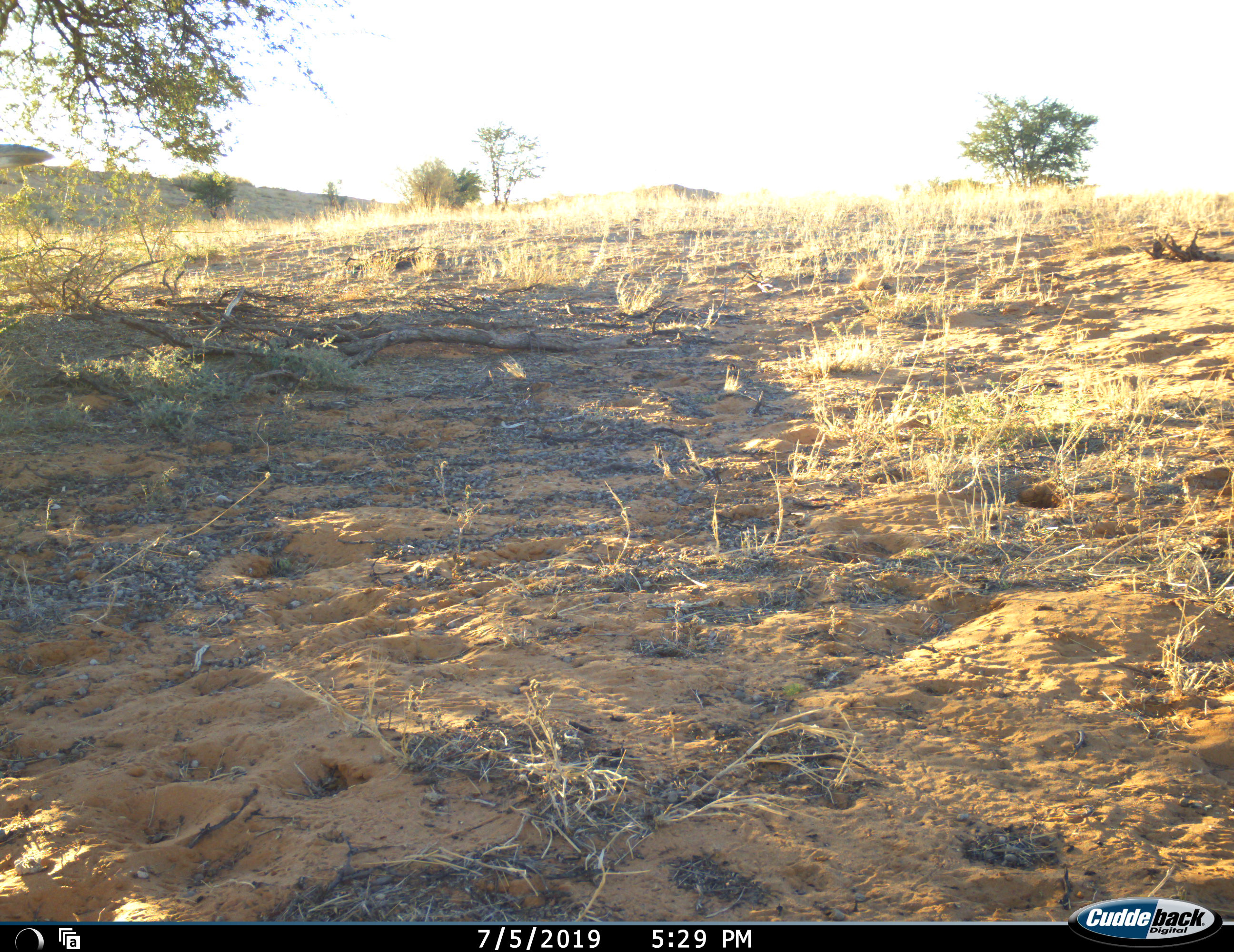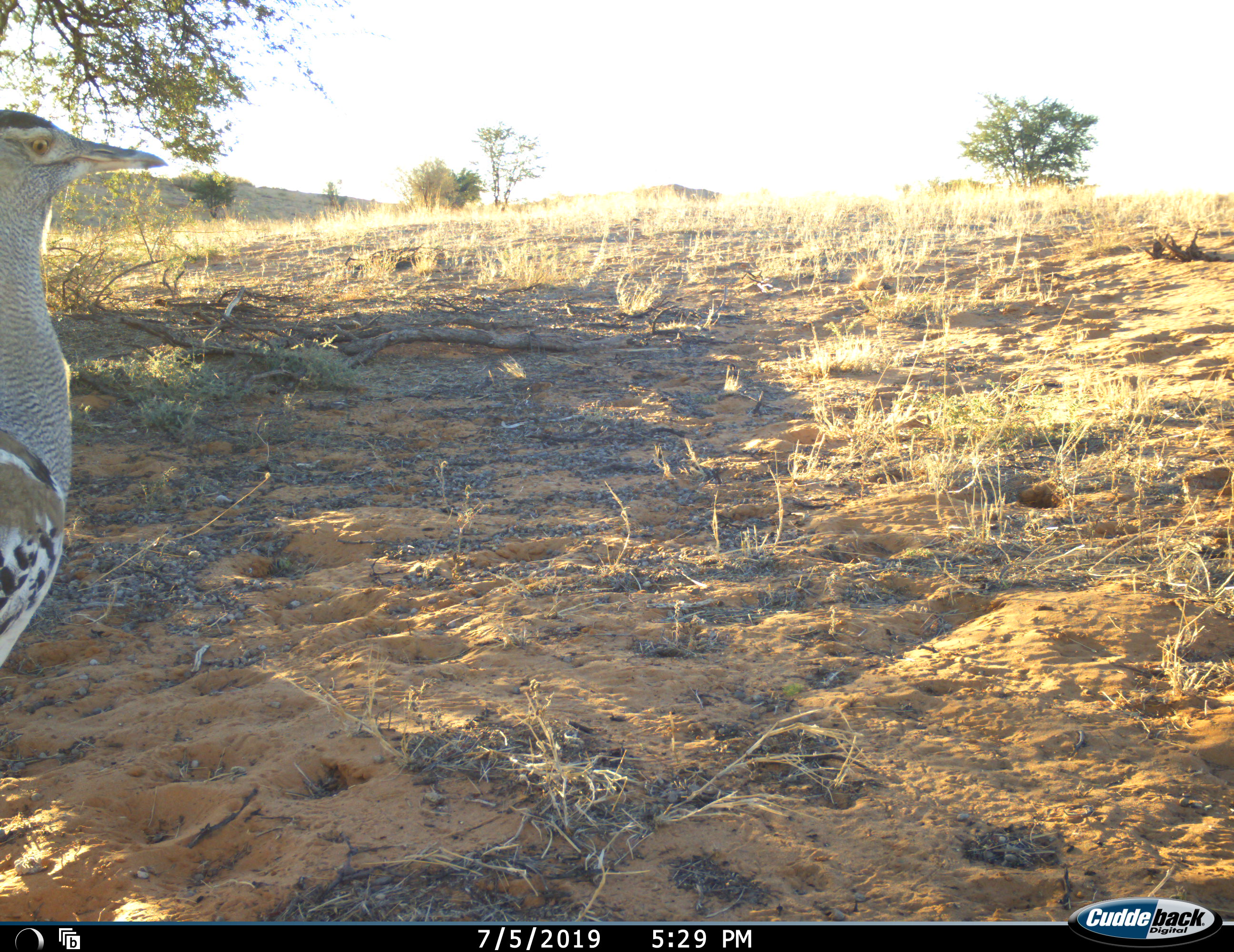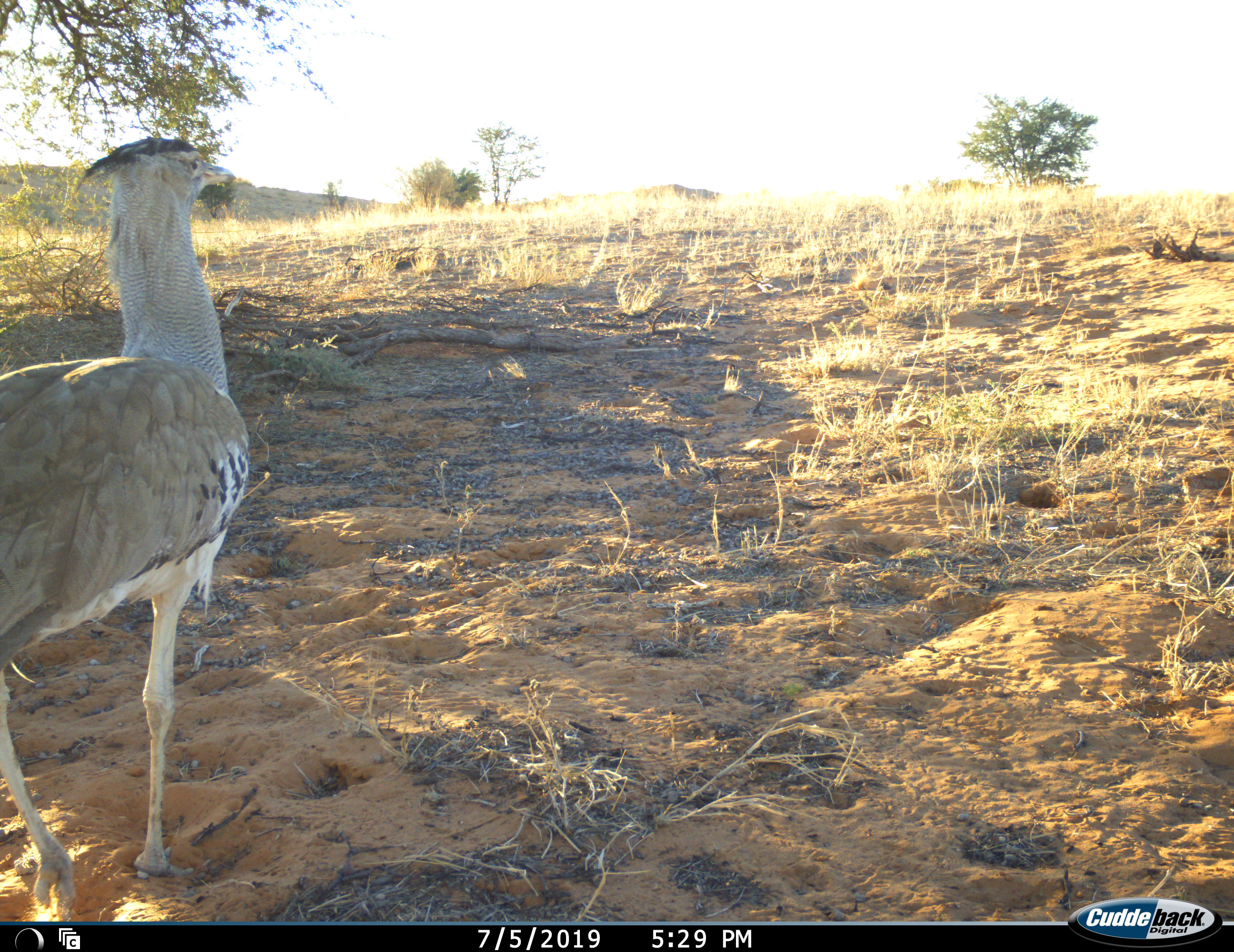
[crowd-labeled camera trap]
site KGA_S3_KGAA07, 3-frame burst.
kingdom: Animalia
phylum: Chordata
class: Aves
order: Otidiformes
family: Otididae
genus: Ardeotis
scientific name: Ardeotis kori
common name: kori bustard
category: bustardkori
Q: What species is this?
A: Bustardkori (kori bustard) (Ardeotis kori).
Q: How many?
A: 1.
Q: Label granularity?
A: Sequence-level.